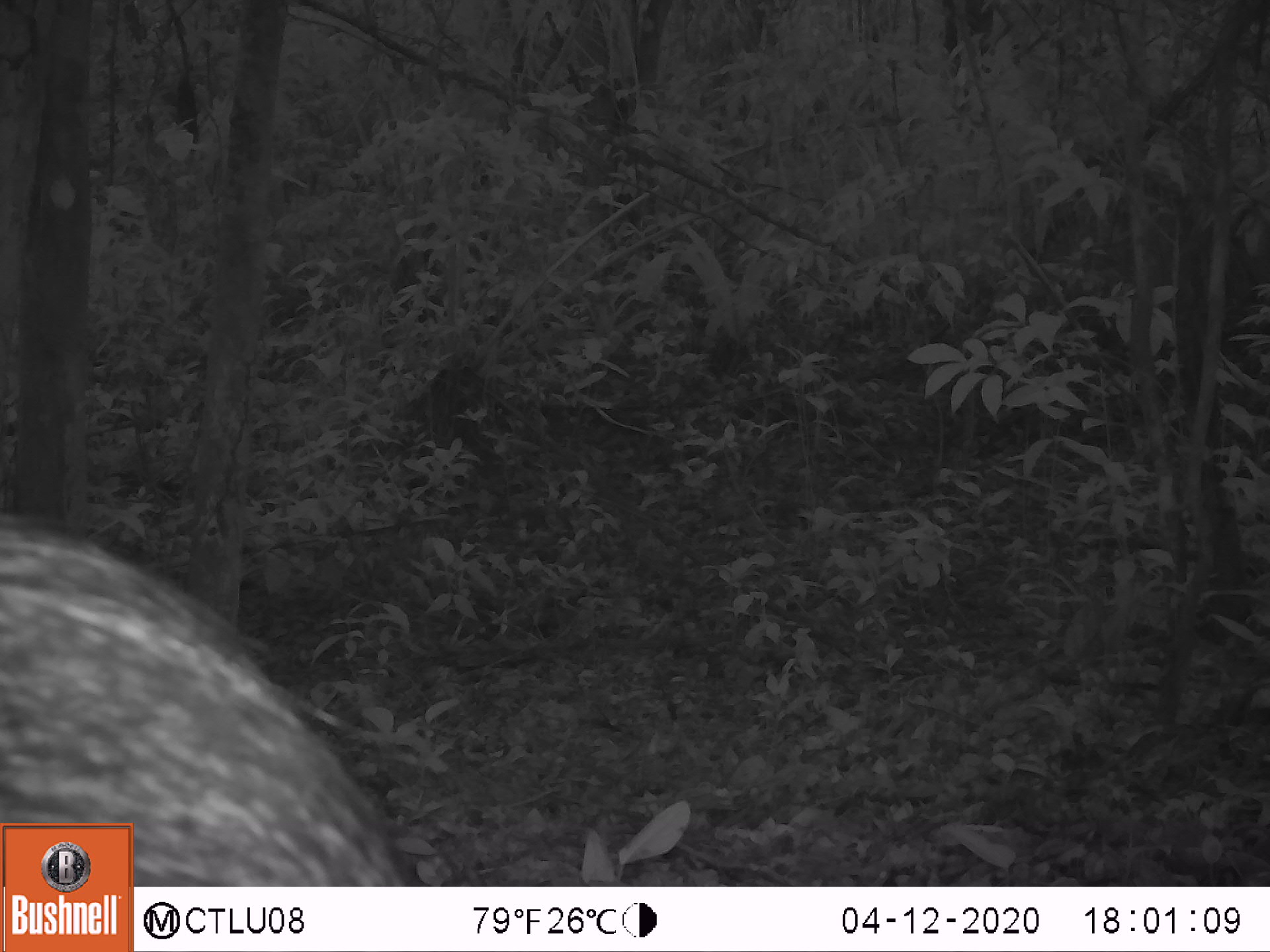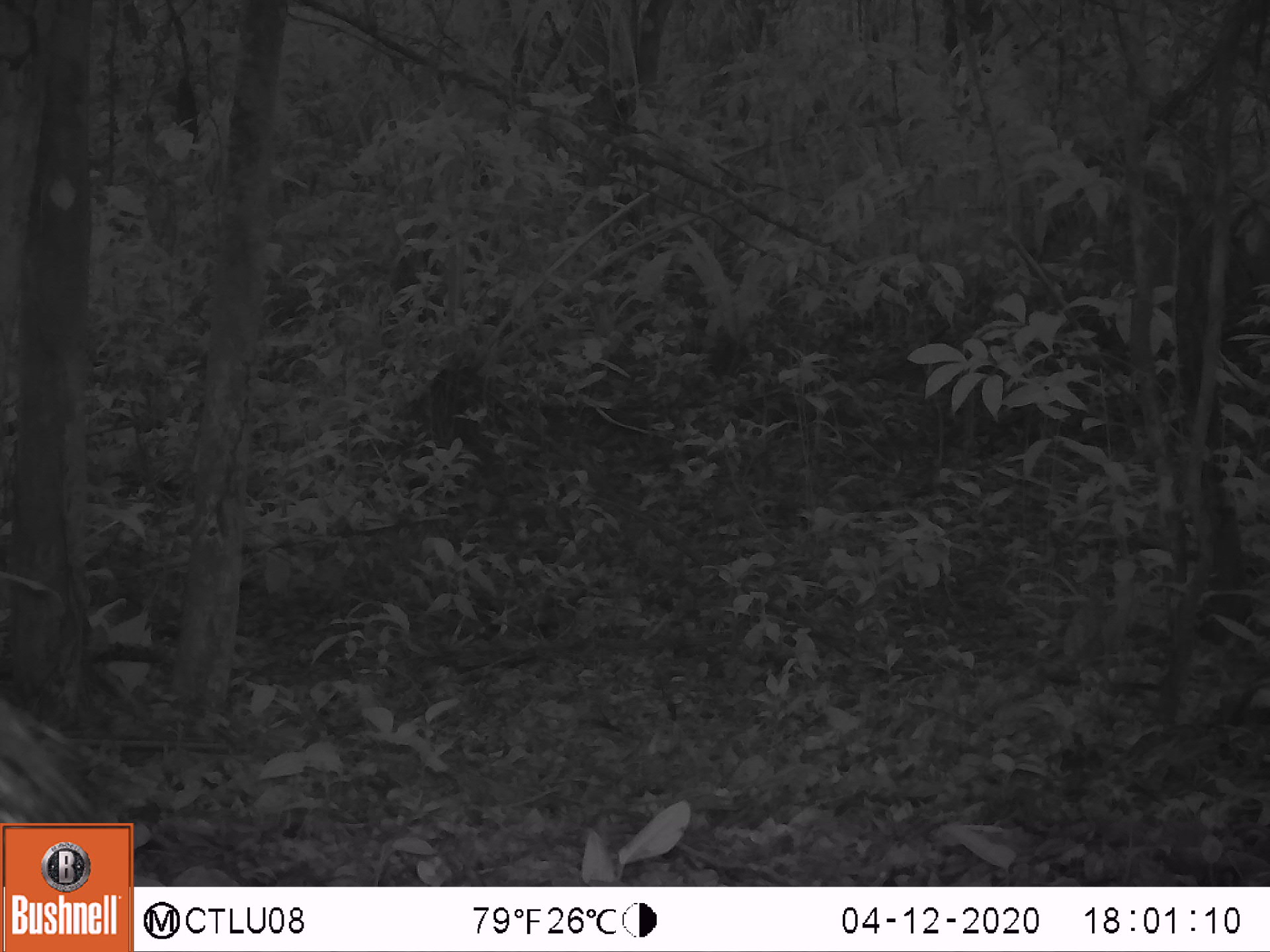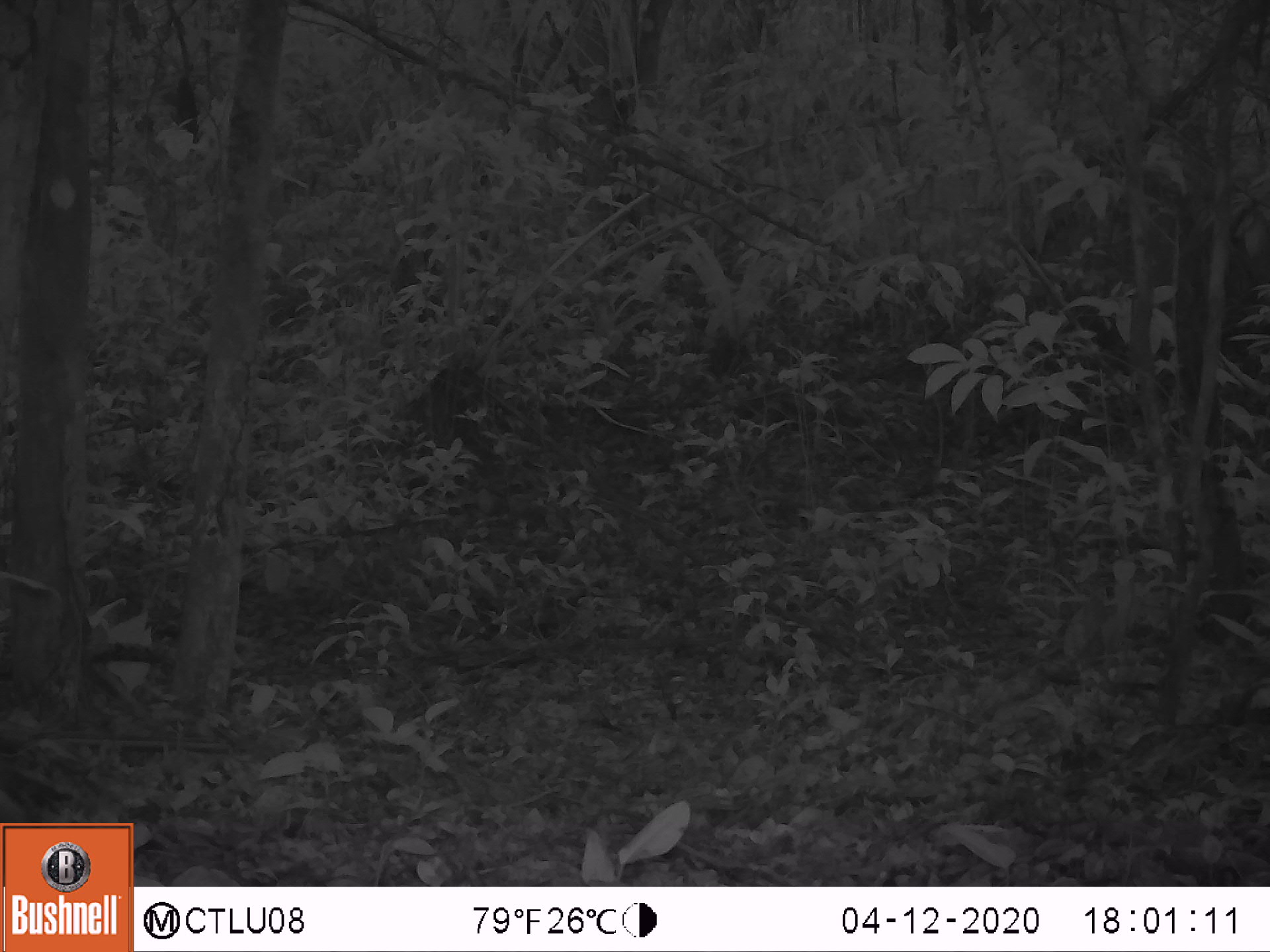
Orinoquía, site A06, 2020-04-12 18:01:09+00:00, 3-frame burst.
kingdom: Animalia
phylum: Chordata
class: Mammalia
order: Artiodactyla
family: Tayassuidae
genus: Pecari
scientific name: Pecari tajacu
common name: collared peccary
Collared peccary (Pecari tajacu).